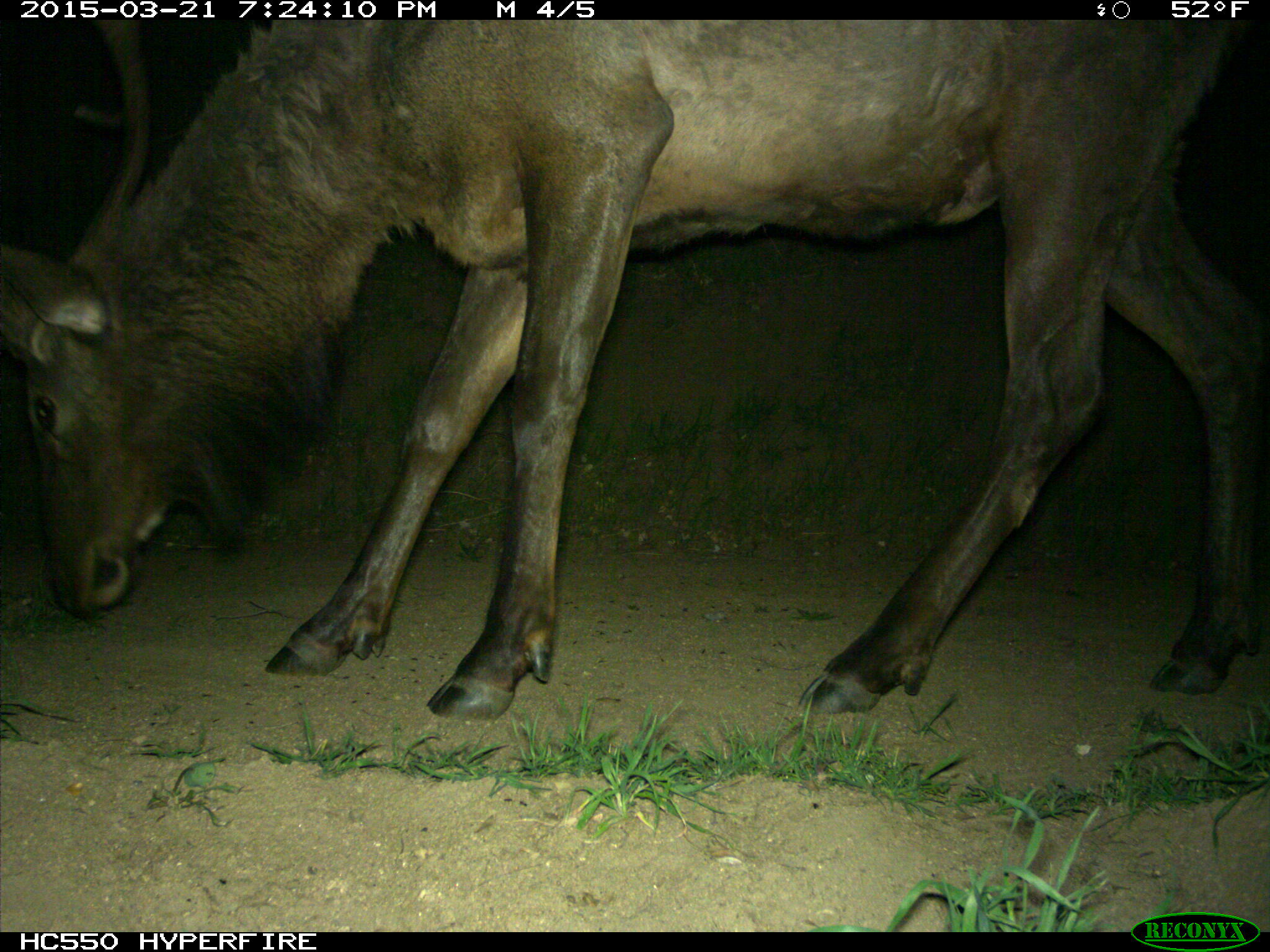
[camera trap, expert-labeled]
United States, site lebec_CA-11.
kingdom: Animalia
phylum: Chordata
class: Mammalia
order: Artiodactyla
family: Cervidae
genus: Cervus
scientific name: Cervus canadensis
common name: elk